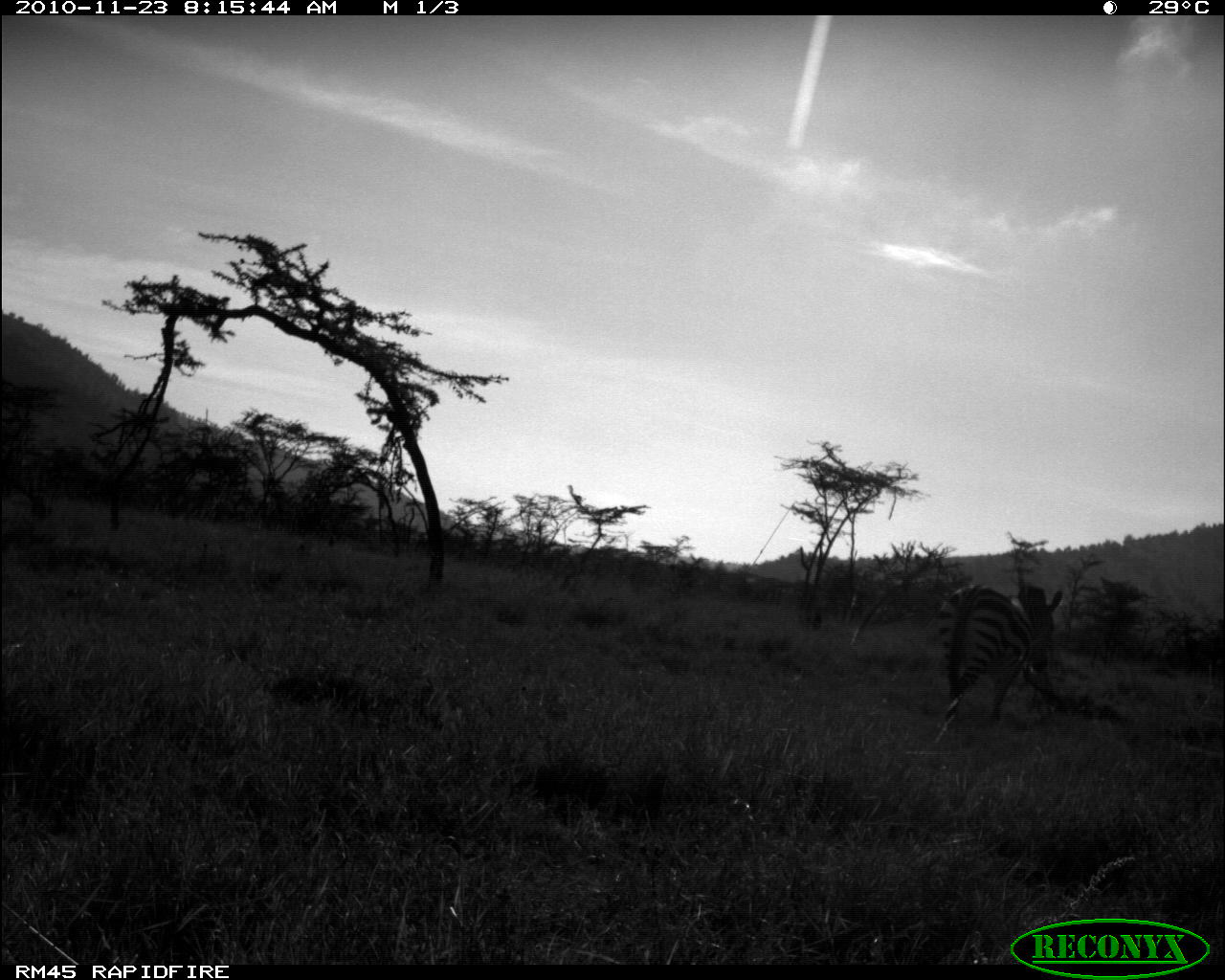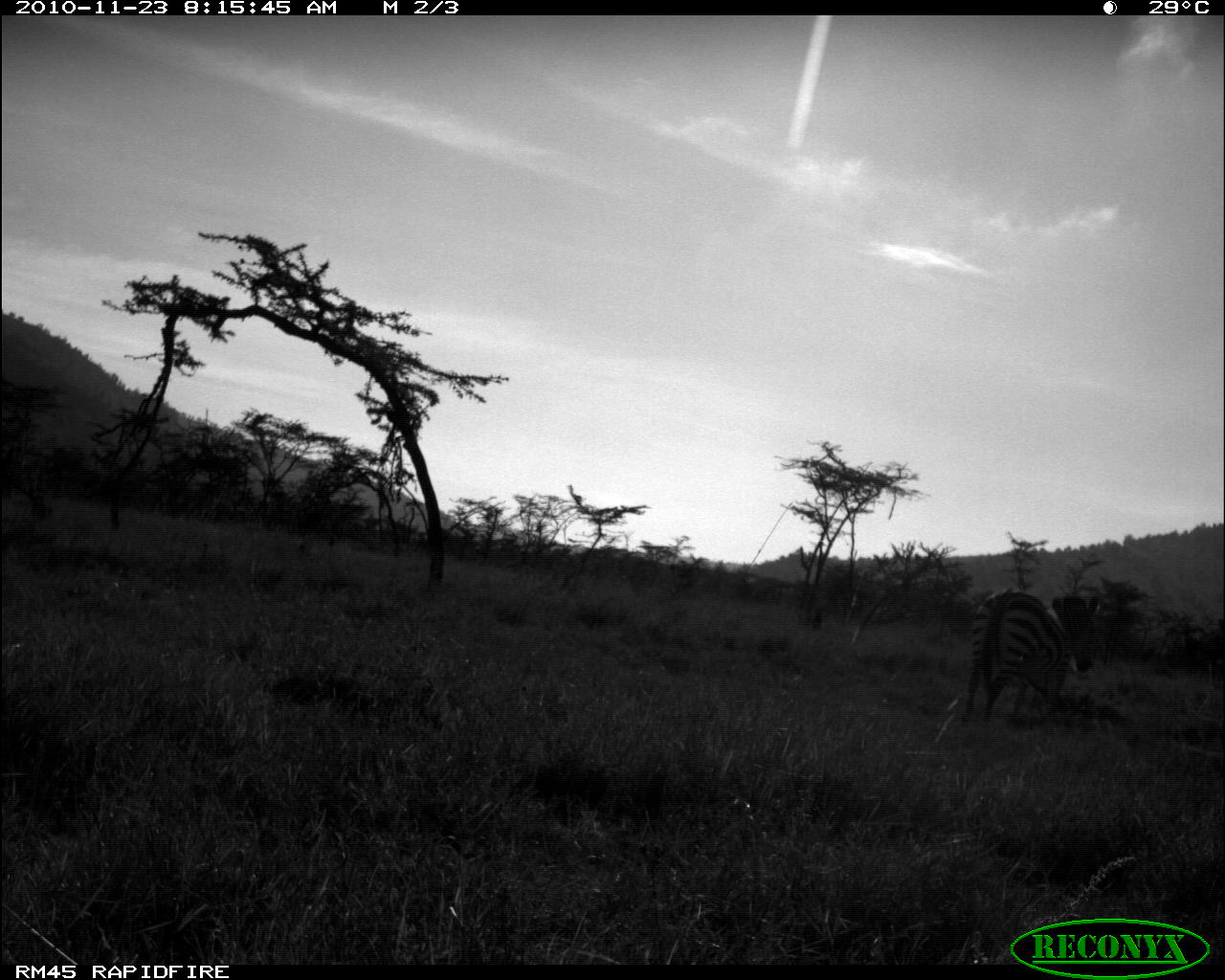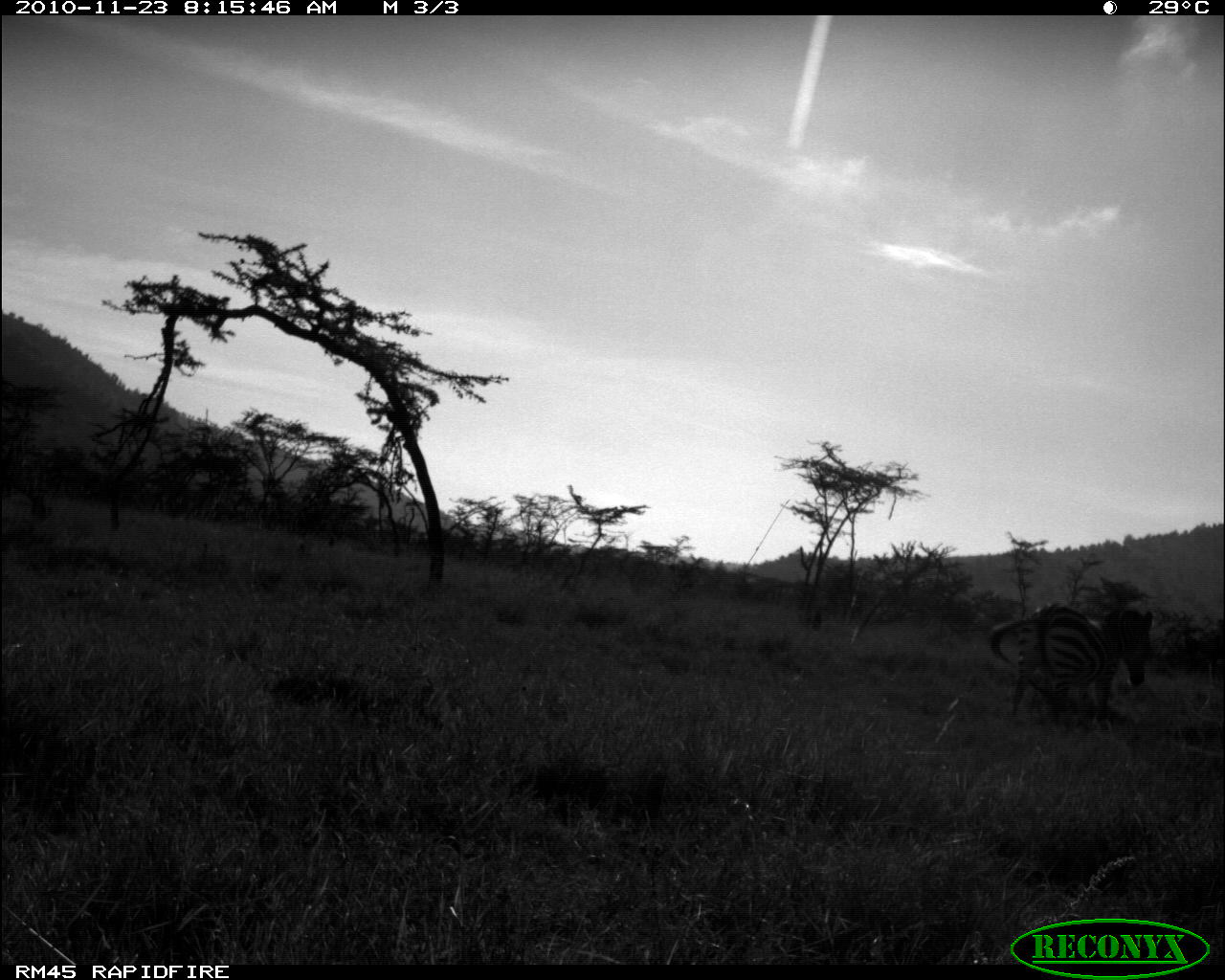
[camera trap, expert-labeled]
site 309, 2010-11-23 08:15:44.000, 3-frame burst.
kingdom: Animalia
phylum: Chordata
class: Mammalia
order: Perissodactyla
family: Equidae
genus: Equus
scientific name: Equus quagga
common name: plains zebra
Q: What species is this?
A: Equus quagga (plains zebra).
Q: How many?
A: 1.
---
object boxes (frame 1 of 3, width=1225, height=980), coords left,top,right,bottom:
equus quagga: 932,581,1064,745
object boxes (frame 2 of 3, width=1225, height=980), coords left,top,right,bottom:
equus quagga: 959,586,1101,724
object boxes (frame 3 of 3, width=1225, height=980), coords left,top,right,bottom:
equus quagga: 986,603,1153,728